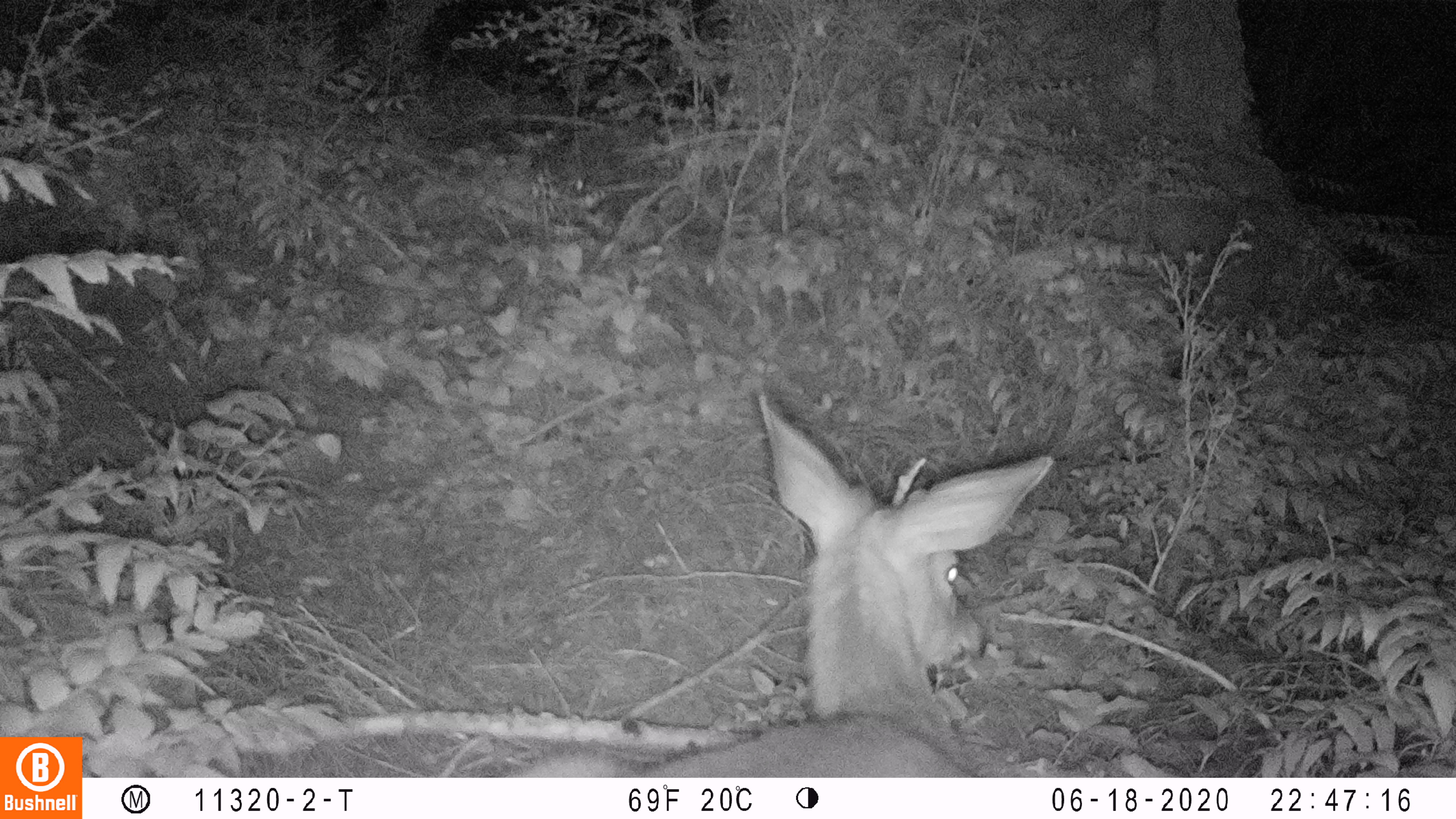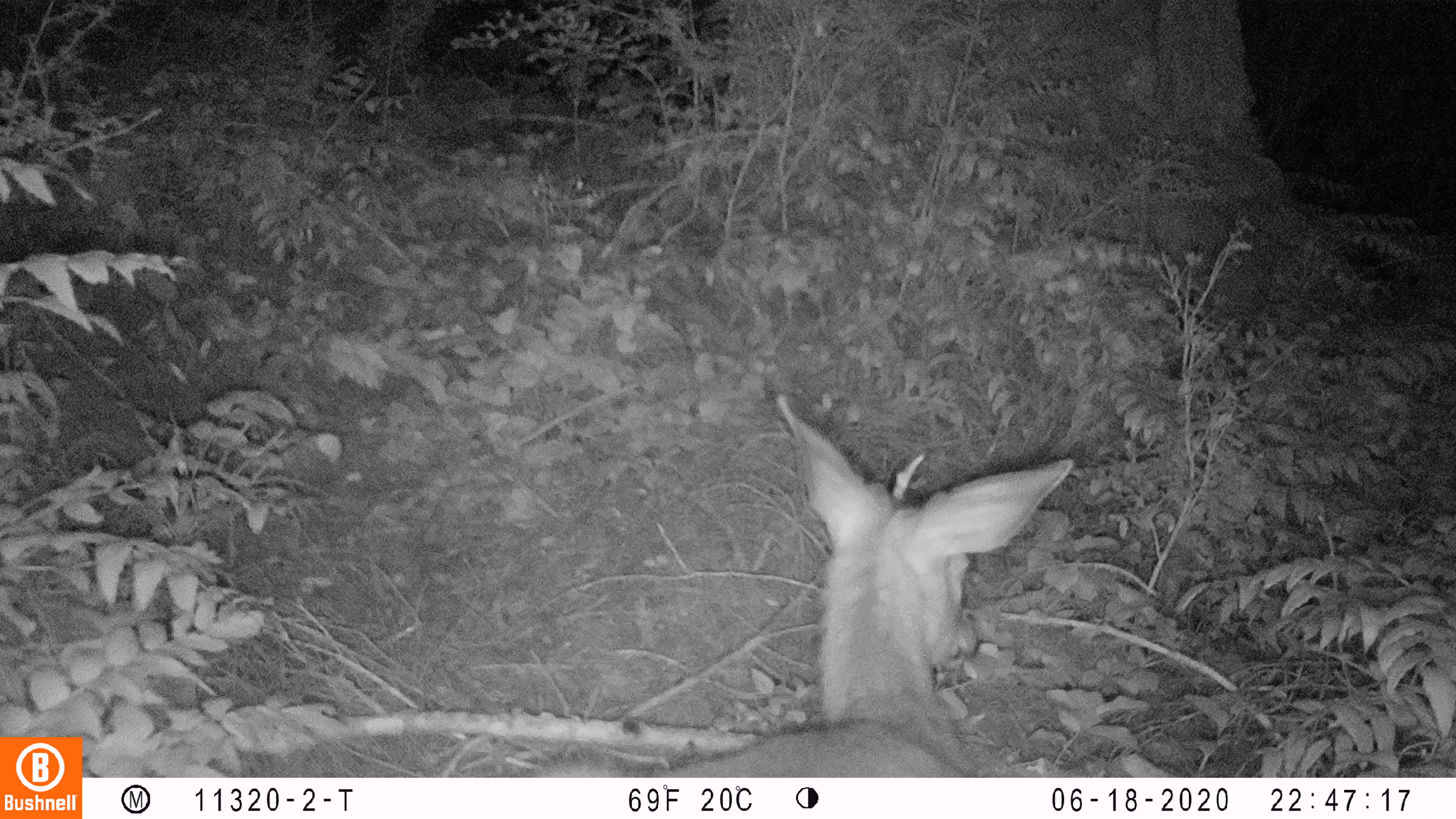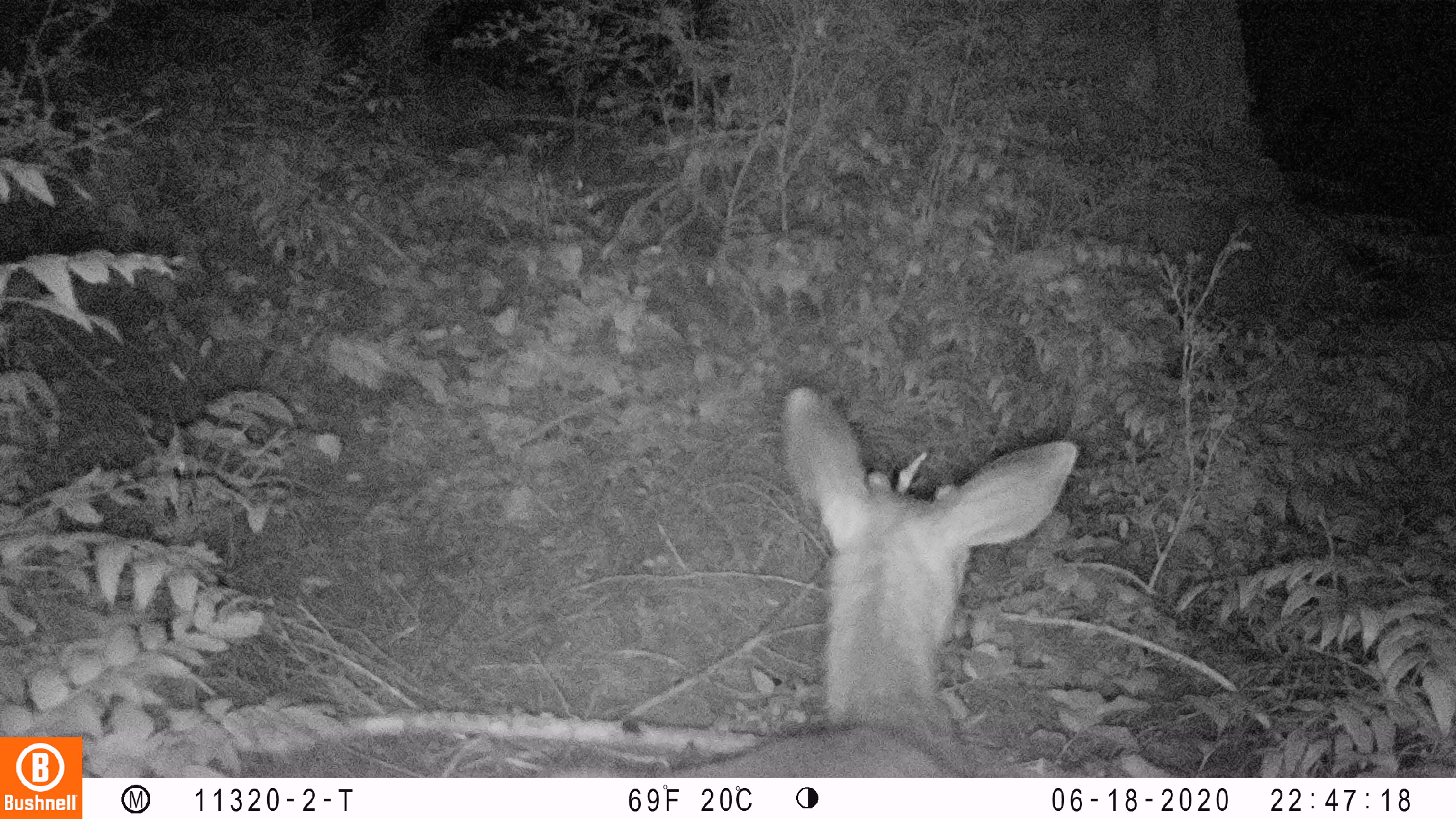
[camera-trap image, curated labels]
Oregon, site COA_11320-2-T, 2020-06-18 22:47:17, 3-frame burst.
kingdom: Animalia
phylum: Chordata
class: Mammalia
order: Artiodactyla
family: Cervidae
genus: Odocoileus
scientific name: Odocoileus hemionus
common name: black-tailed deer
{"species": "black-tailed deer (Odocoileus hemionus)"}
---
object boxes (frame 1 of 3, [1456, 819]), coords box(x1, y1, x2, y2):
black-tailed deer: box(512, 382, 1060, 774)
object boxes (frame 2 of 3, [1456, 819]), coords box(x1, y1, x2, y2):
black-tailed deer: box(535, 370, 1081, 774)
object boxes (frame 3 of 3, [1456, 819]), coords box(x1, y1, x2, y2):
black-tailed deer: box(689, 368, 1087, 770)